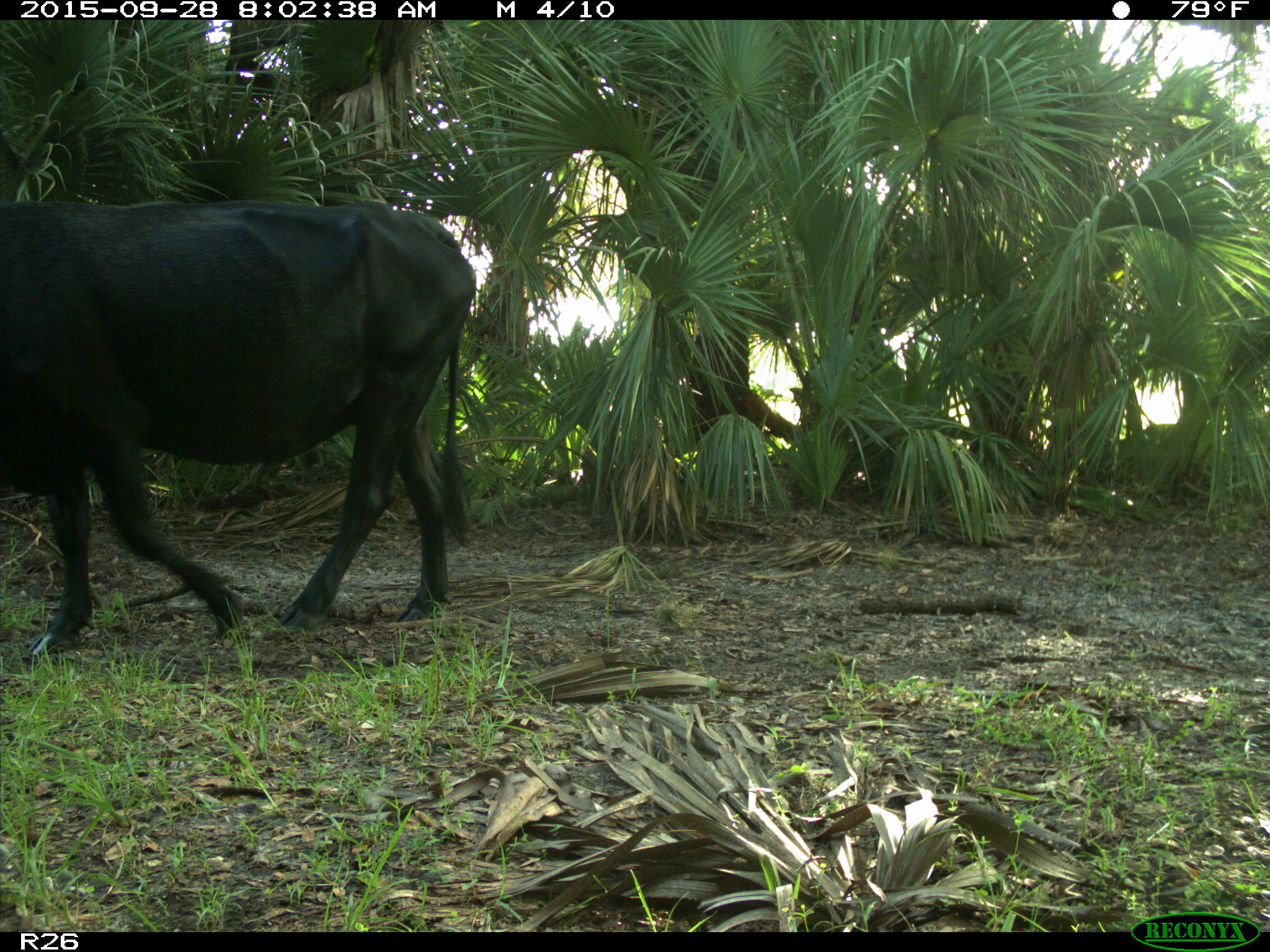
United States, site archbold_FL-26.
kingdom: Animalia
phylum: Chordata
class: Mammalia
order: Artiodactyla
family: Bovidae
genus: Bos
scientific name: Bos taurus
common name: domestic cow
Bos taurus (domestic cow).